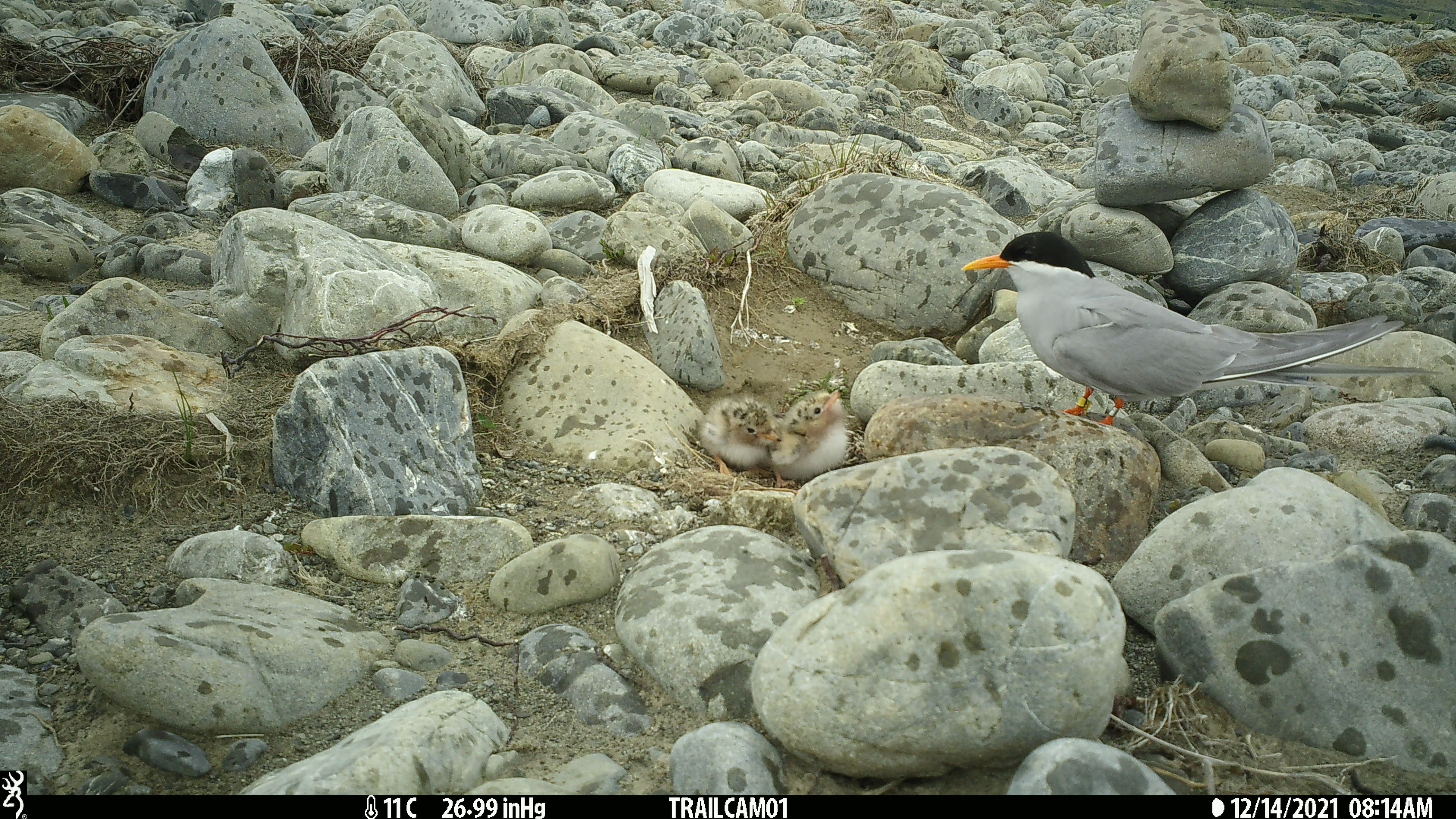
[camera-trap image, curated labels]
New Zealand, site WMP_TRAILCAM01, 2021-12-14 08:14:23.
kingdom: Animalia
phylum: Chordata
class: Aves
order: Charadriiformes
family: Laridae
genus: Chlidonias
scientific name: Chlidonias albostriatus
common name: black-fronted tern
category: black fronted tern